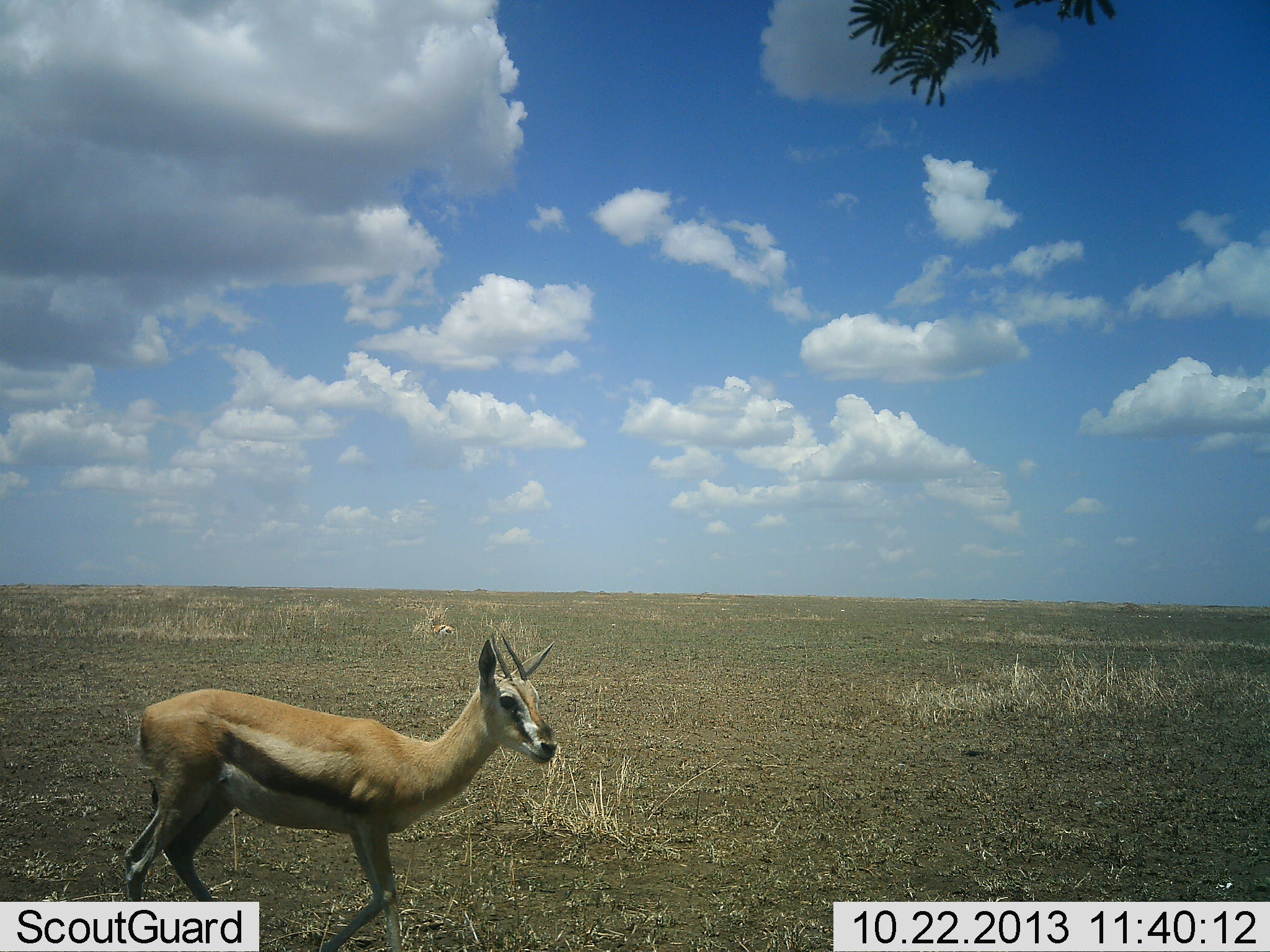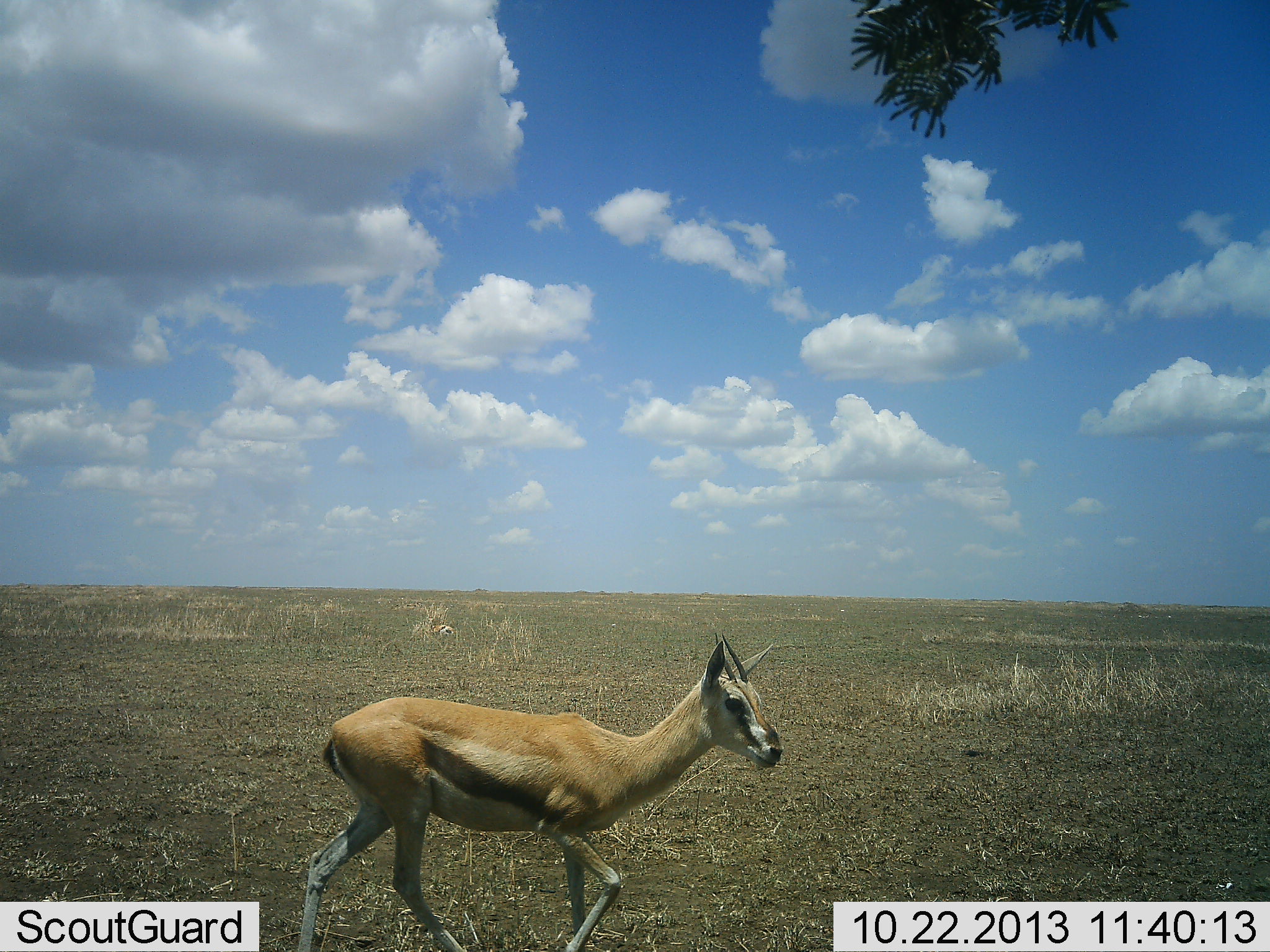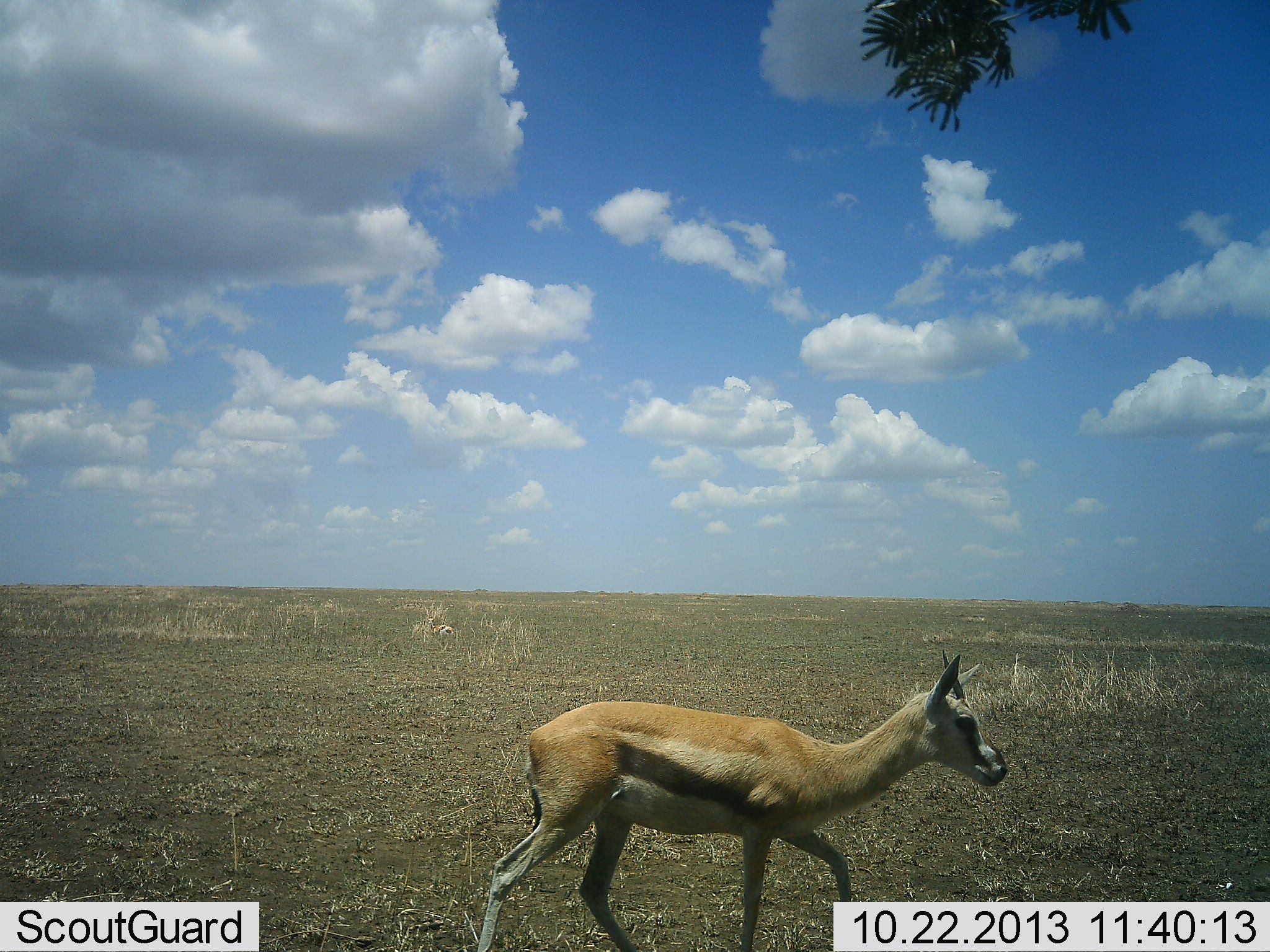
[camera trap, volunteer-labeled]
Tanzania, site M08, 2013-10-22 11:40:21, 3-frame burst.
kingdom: Animalia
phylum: Chordata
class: Mammalia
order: Artiodactyla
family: Bovidae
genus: Eudorcas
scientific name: Eudorcas thomsonii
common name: thomson's gazelle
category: gazellethomsons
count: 1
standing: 10%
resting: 0%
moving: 90%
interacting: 0%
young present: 0%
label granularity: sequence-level